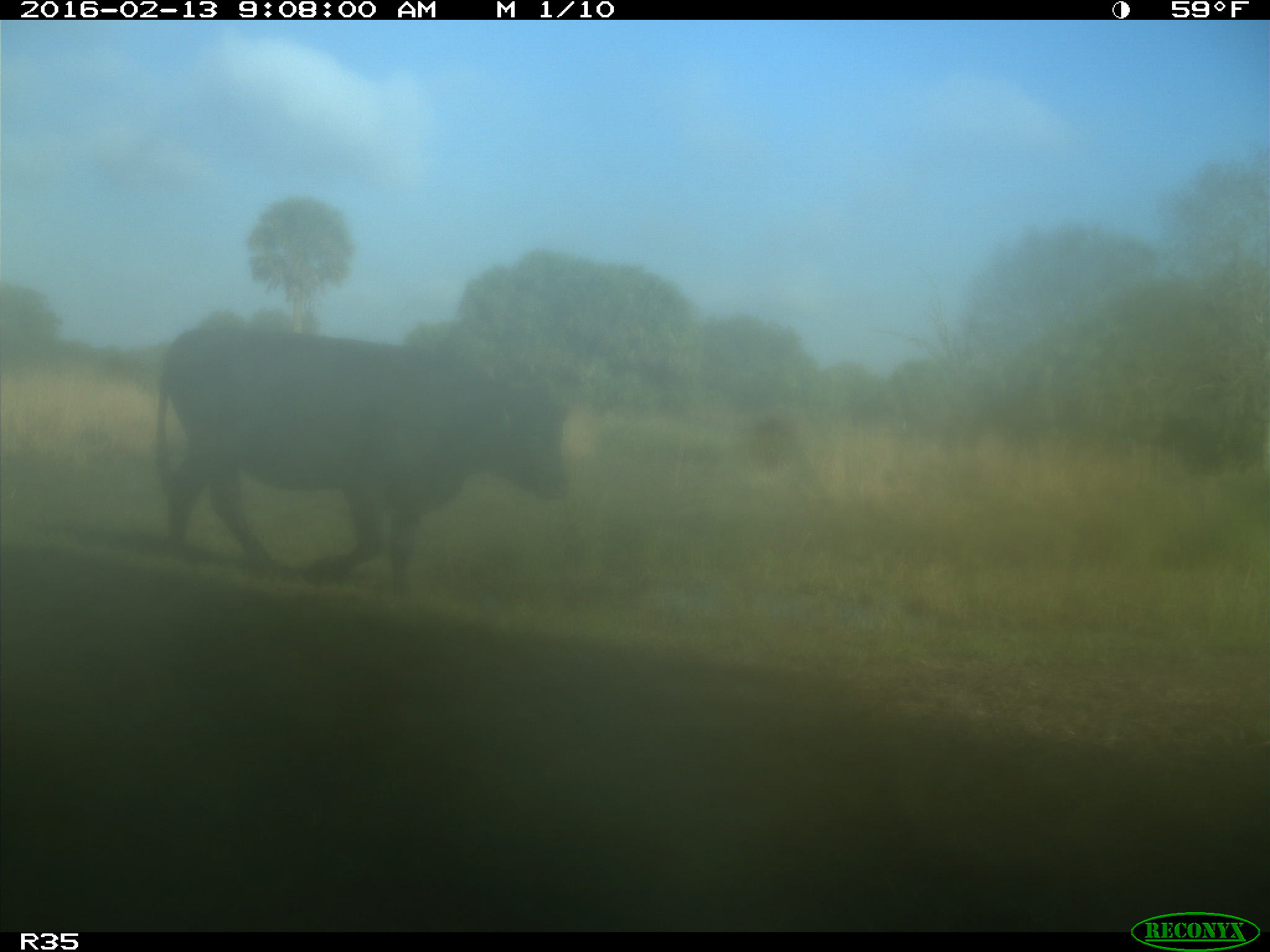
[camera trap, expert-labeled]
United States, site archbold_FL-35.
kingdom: Animalia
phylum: Chordata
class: Mammalia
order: Artiodactyla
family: Bovidae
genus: Bos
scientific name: Bos taurus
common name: domestic cow